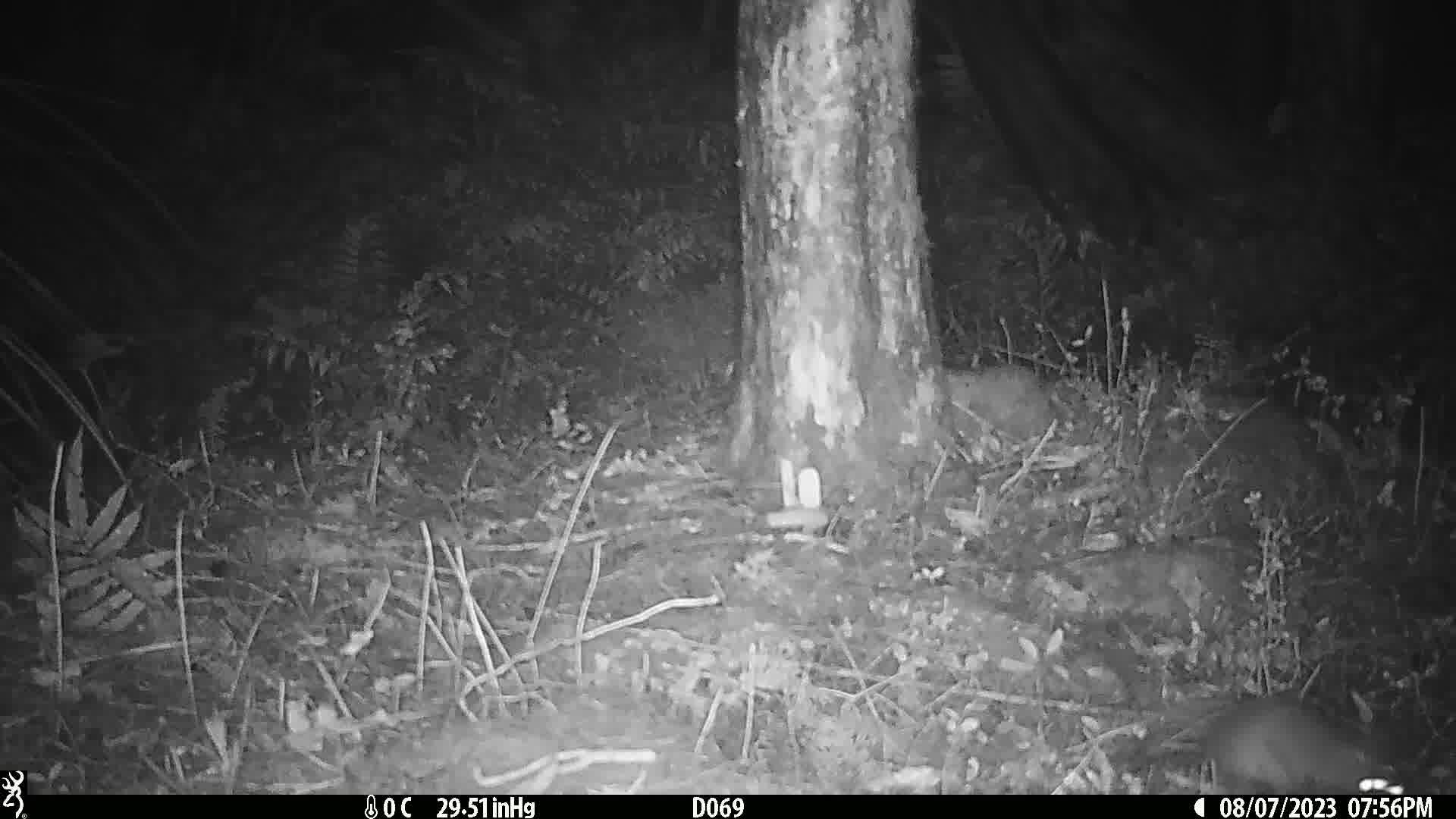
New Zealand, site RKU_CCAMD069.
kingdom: Animalia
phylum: Chordata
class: Mammalia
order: Rodentia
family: Muridae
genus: Rattus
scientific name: Rattus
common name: rat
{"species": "rat (Rattus)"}